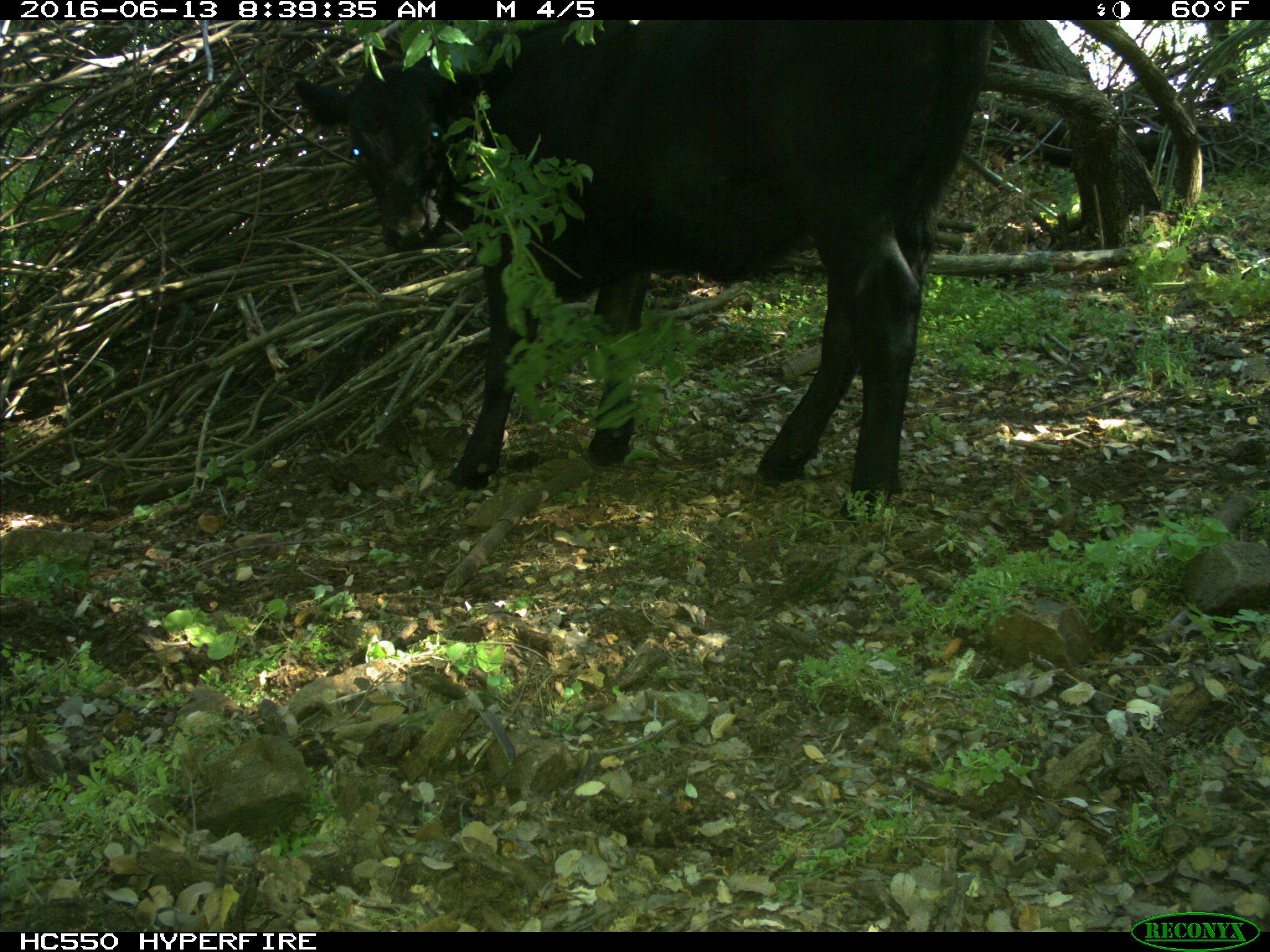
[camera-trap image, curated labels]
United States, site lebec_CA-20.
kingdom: Animalia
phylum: Chordata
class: Mammalia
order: Artiodactyla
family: Bovidae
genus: Bos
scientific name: Bos taurus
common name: domestic cow